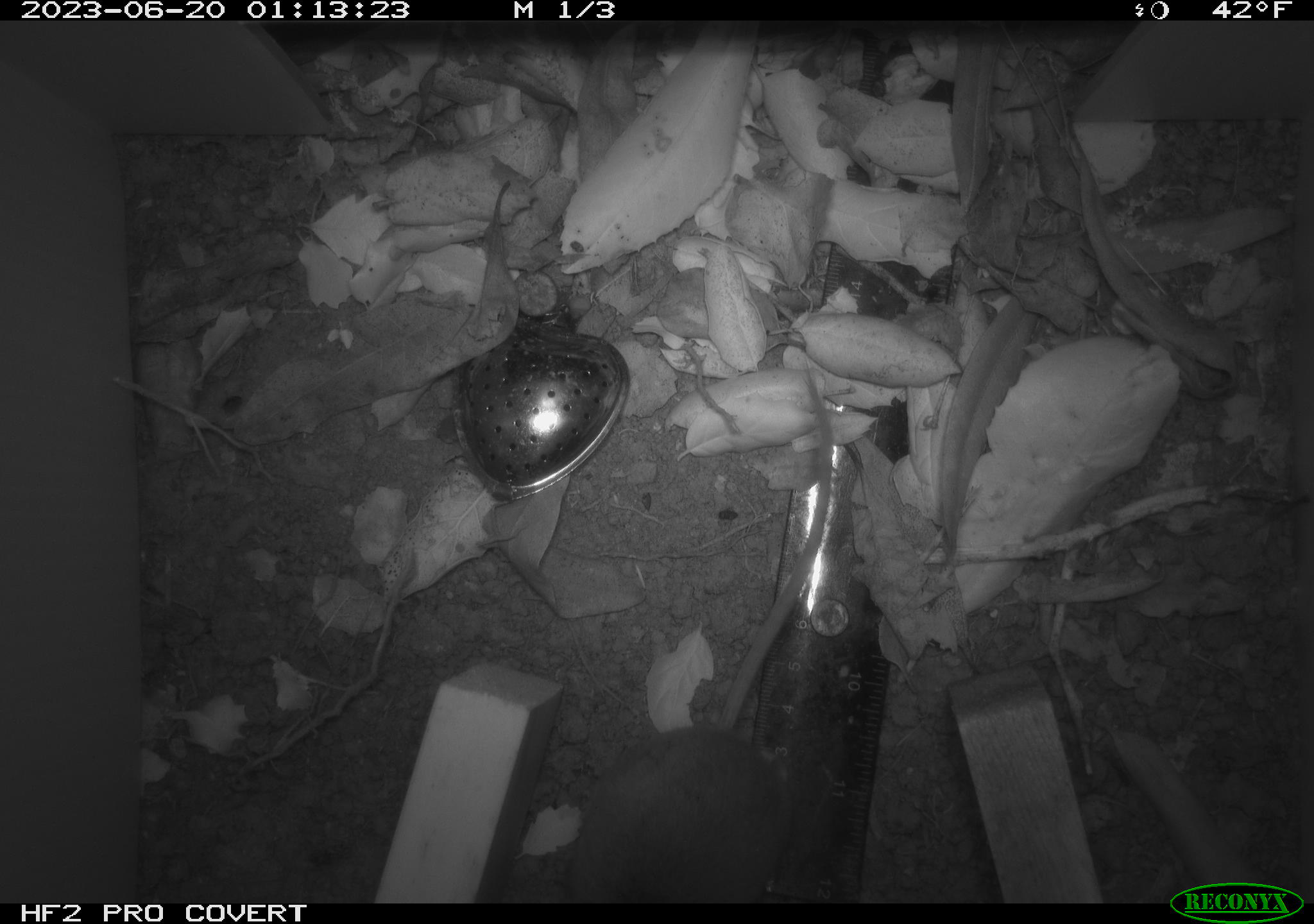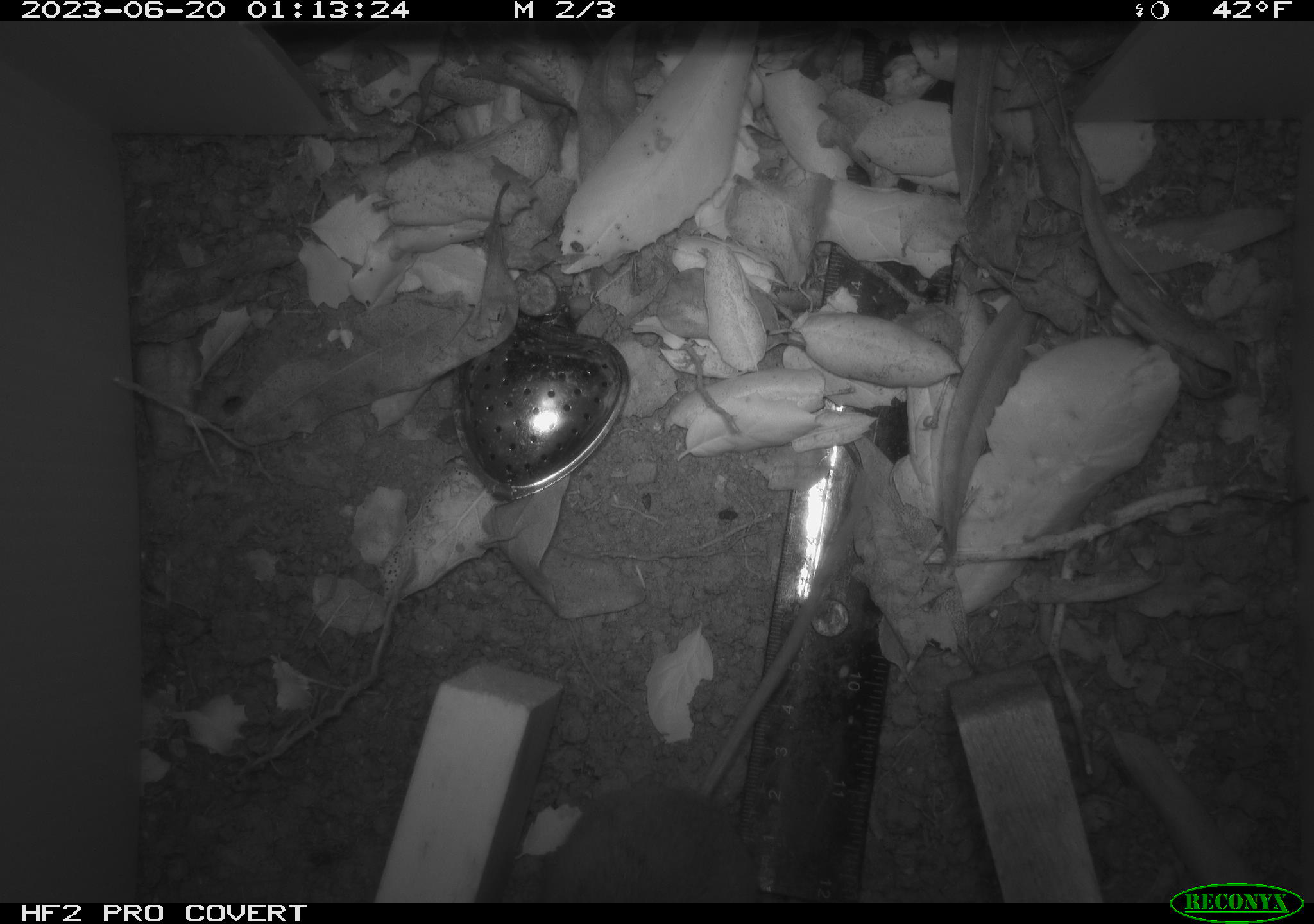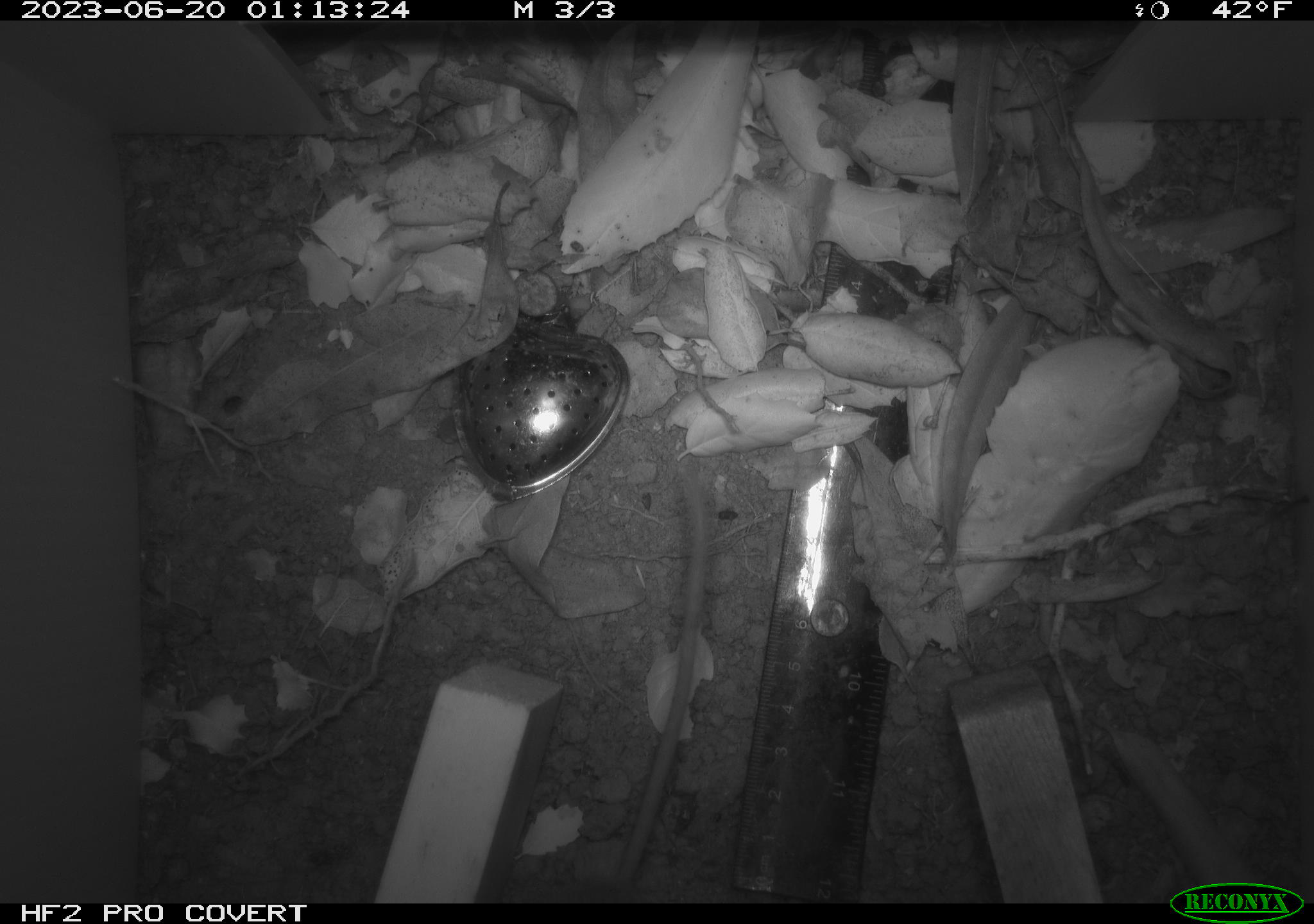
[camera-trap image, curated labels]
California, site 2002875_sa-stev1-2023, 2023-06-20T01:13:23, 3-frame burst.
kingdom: Animalia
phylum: Chordata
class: Mammalia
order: Rodentia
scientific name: Rodentia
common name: mouse species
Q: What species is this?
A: Mouse species (Rodentia).